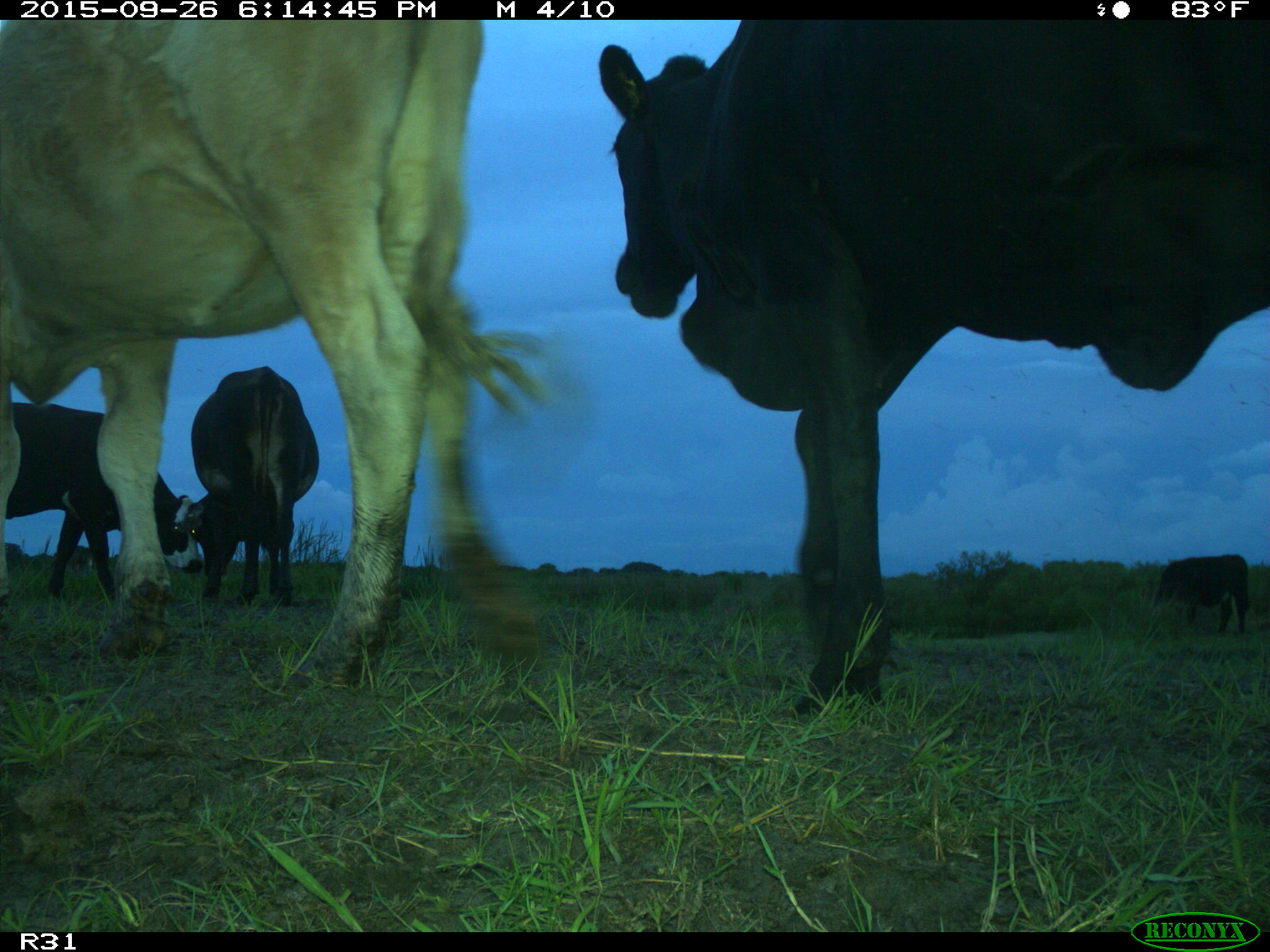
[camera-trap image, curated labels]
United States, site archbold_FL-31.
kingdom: Animalia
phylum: Chordata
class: Mammalia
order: Artiodactyla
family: Bovidae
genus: Bos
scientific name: Bos taurus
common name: domestic cow